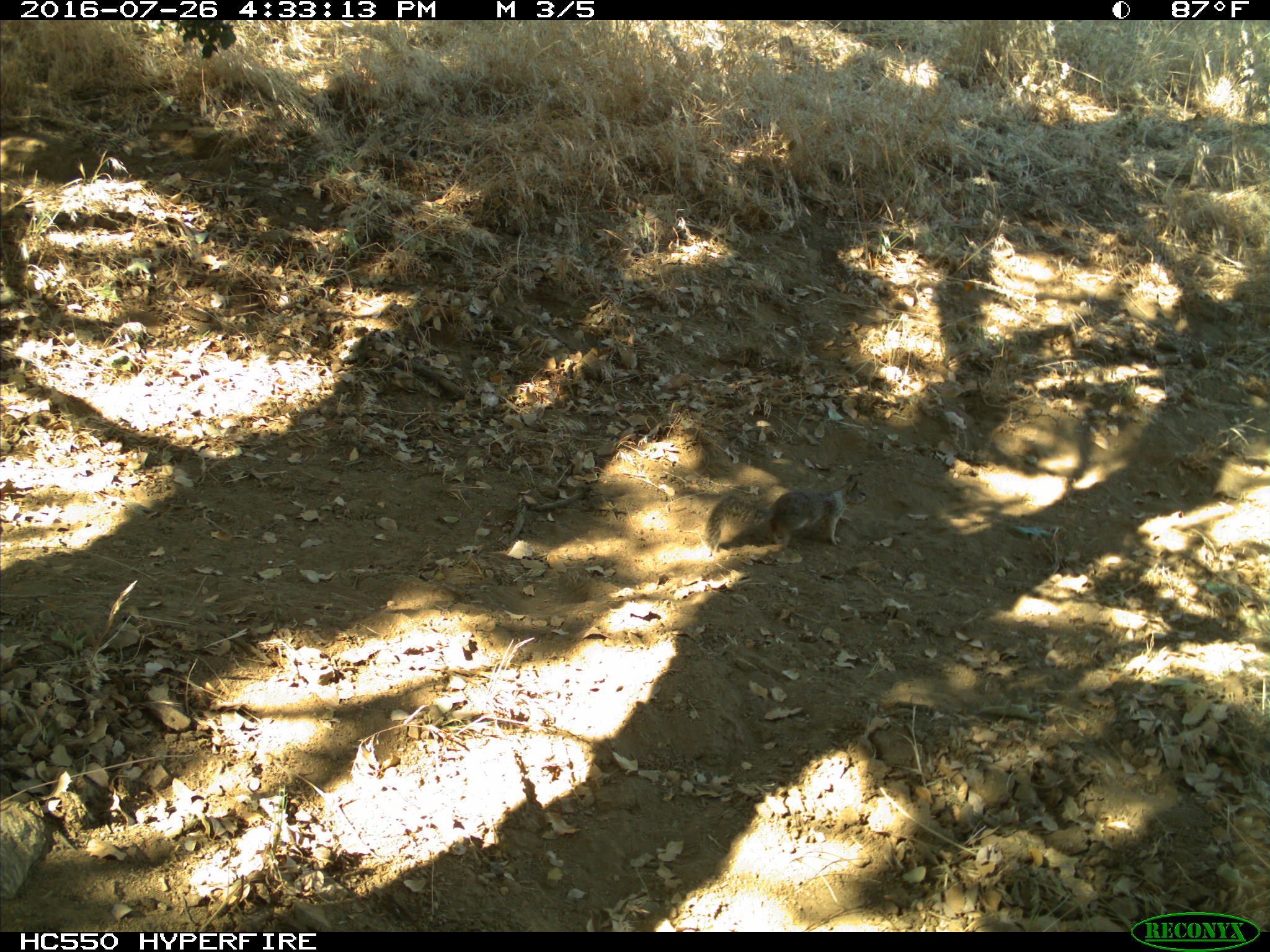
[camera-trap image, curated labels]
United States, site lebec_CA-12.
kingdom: Animalia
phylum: Chordata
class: Mammalia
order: Rodentia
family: Sciuridae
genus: Otospermophilus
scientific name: Otospermophilus beecheyi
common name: california ground squirrel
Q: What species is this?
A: Otospermophilus beecheyi (california ground squirrel).